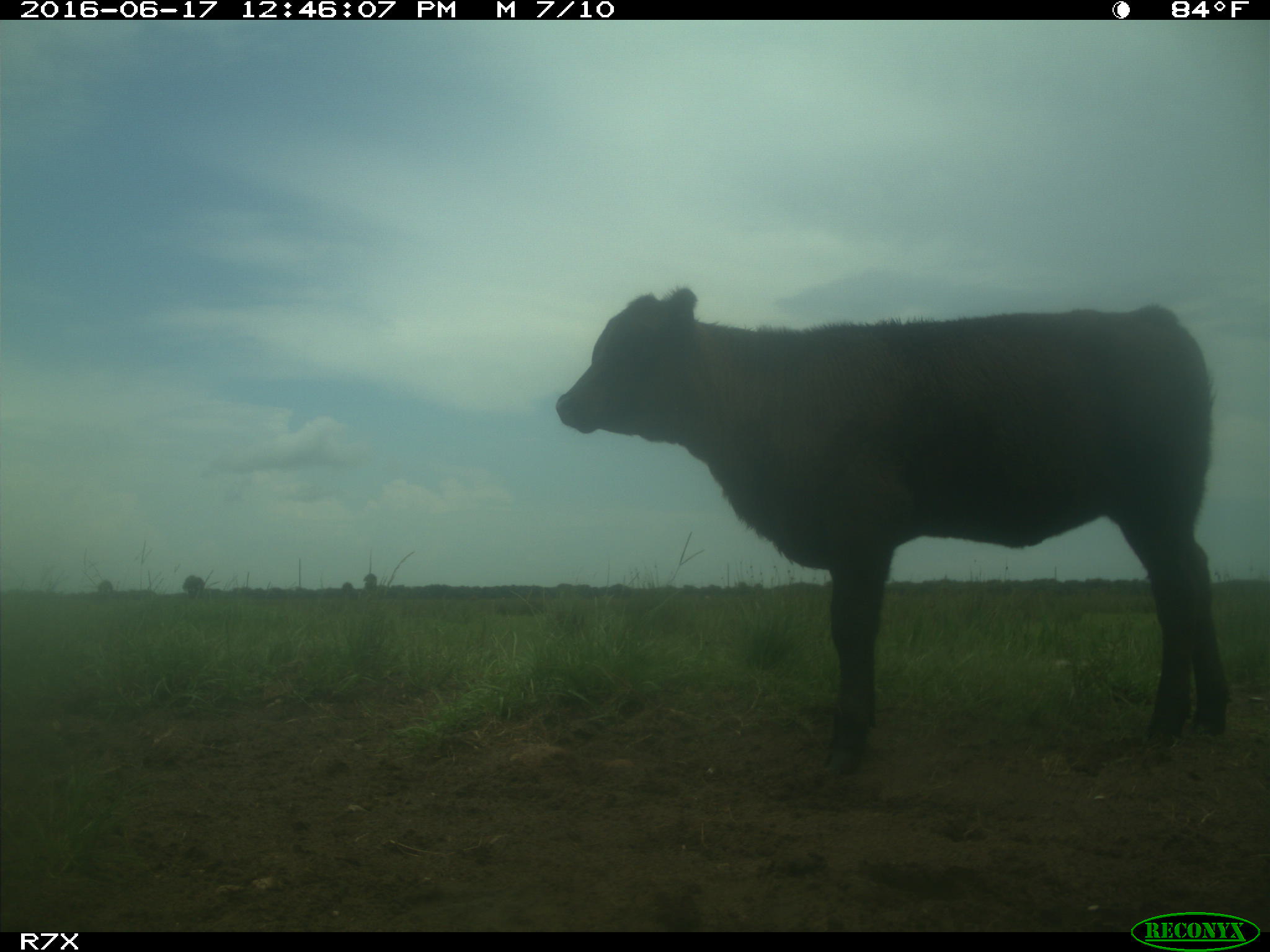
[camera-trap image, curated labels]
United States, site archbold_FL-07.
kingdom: Animalia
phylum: Chordata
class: Mammalia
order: Artiodactyla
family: Bovidae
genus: Bos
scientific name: Bos taurus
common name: domestic cow